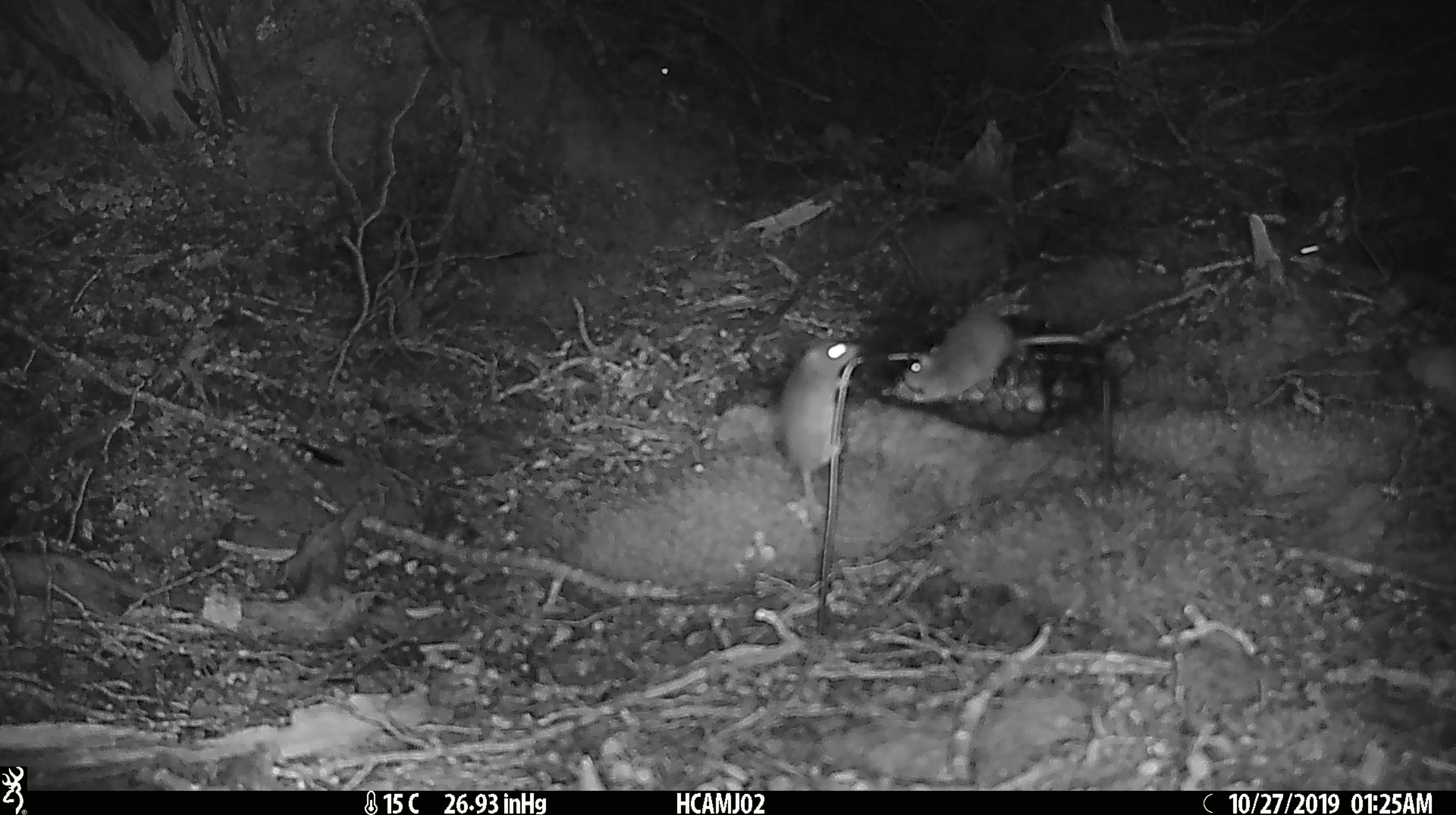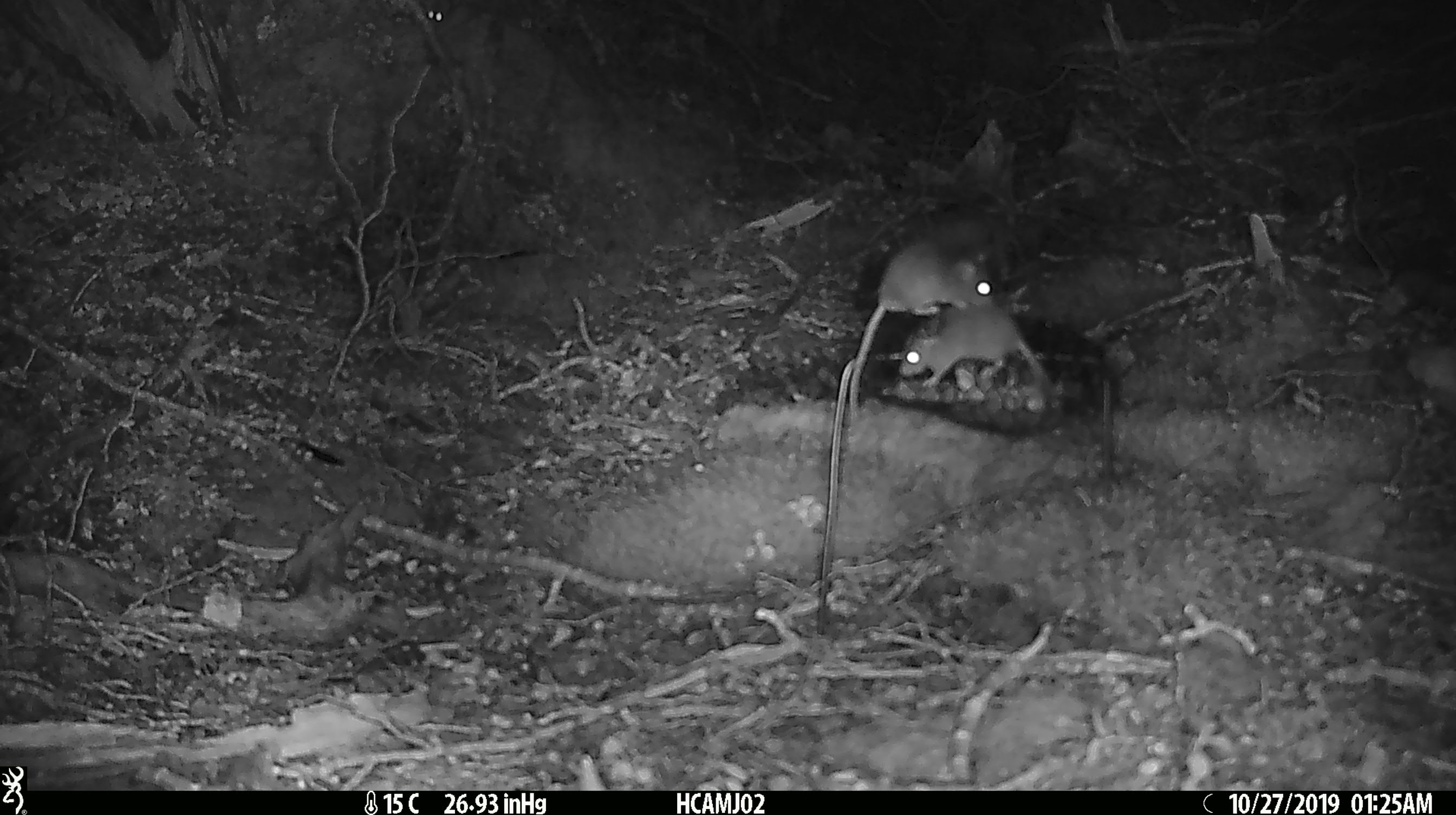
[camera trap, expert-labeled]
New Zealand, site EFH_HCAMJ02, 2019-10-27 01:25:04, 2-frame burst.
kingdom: Animalia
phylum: Chordata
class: Mammalia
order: Rodentia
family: Muridae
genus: Mus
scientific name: Mus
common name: mouse